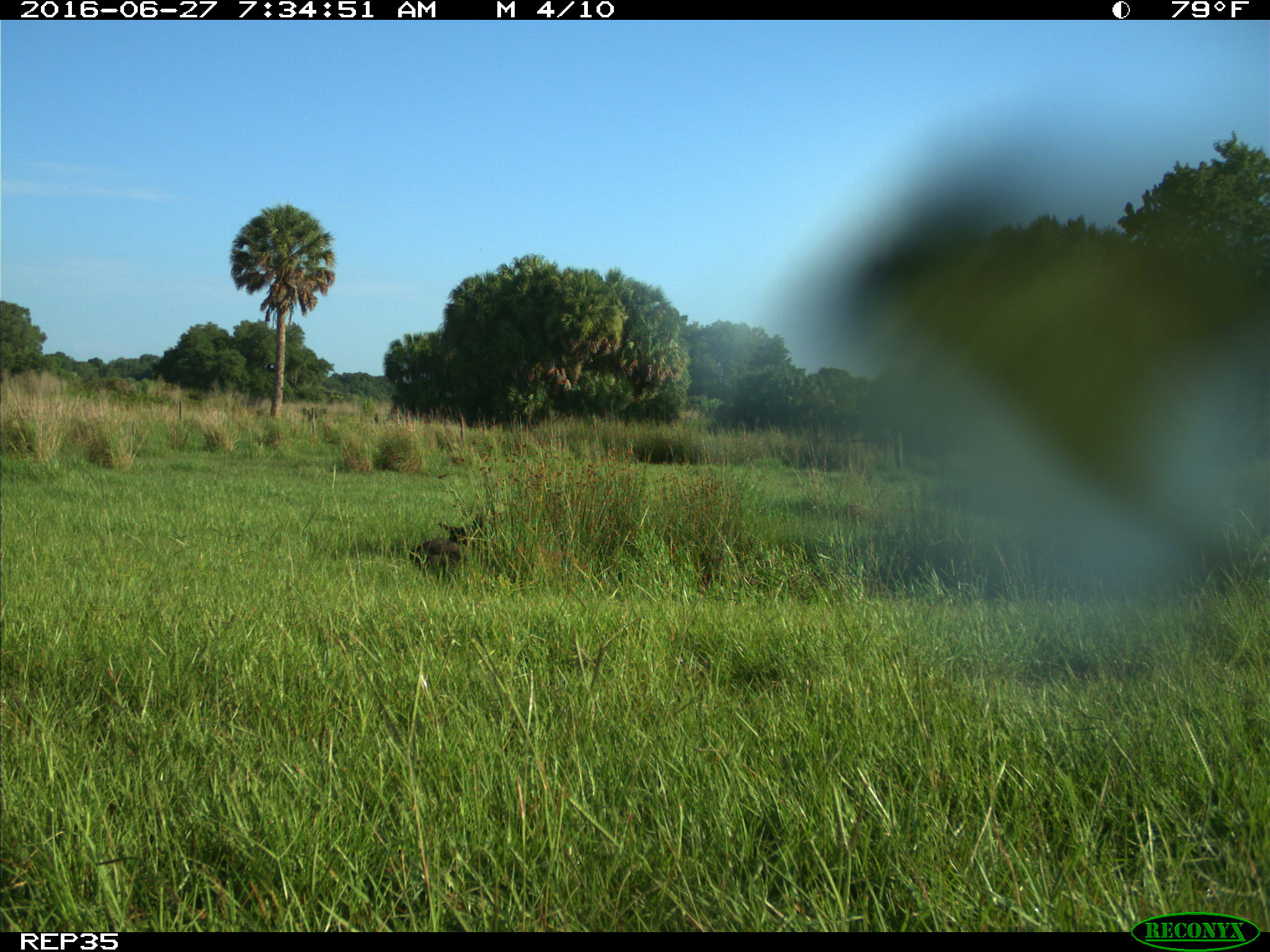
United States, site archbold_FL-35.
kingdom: Animalia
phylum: Chordata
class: Mammalia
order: Artiodactyla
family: Suidae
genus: Sus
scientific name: Sus scrofa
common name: wild boar